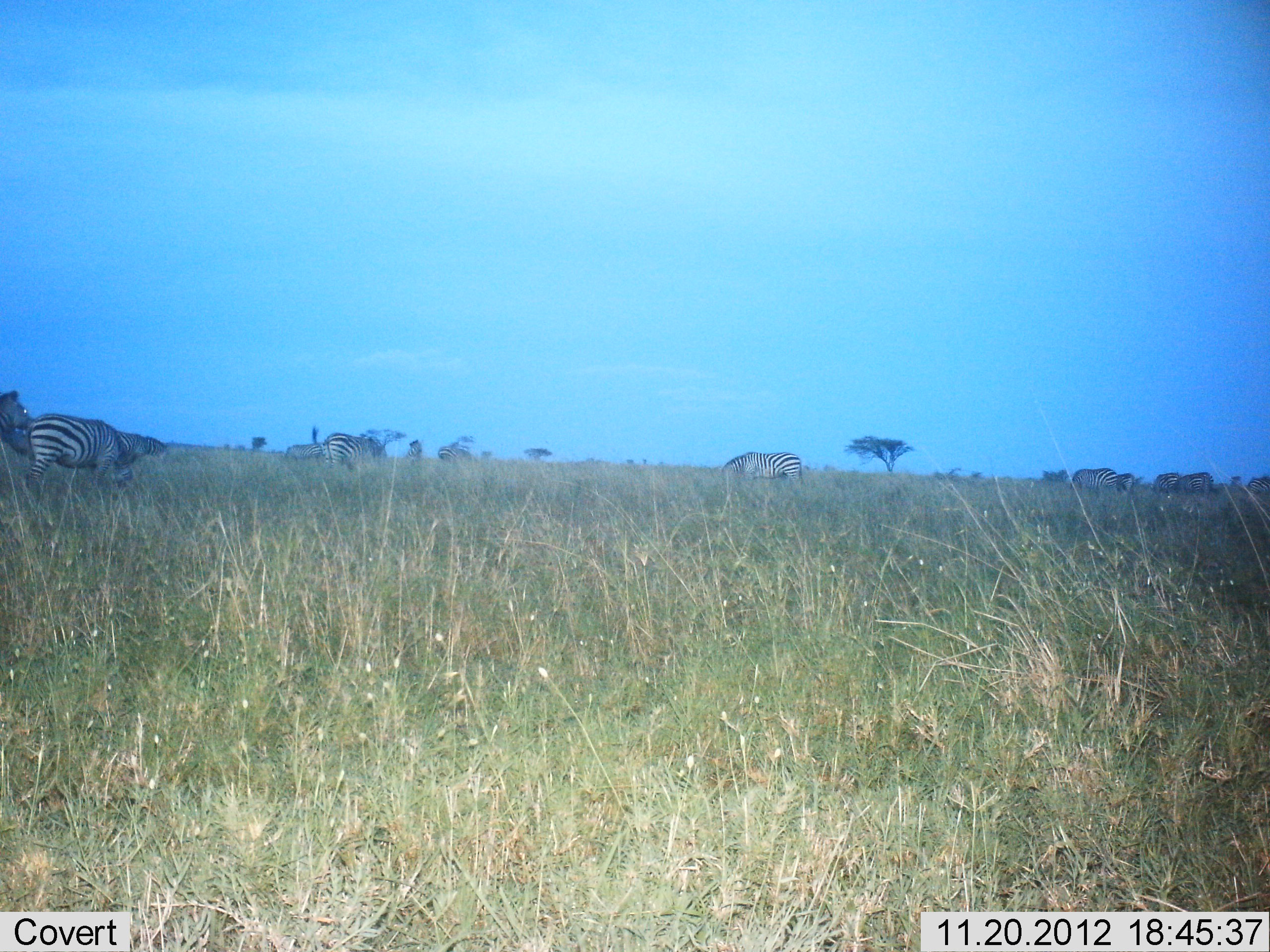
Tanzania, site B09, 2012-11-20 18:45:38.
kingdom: Animalia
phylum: Chordata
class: Mammalia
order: Perissodactyla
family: Equidae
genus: Equus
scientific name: Equus quagga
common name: plains zebra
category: zebra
Zebra (plains zebra) (Equus quagga), count 11-50. Behavior (volunteer vote fractions): standing 90%, resting 0%, moving 30%, interacting 0%. Young present (vote fraction): 0%. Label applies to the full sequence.